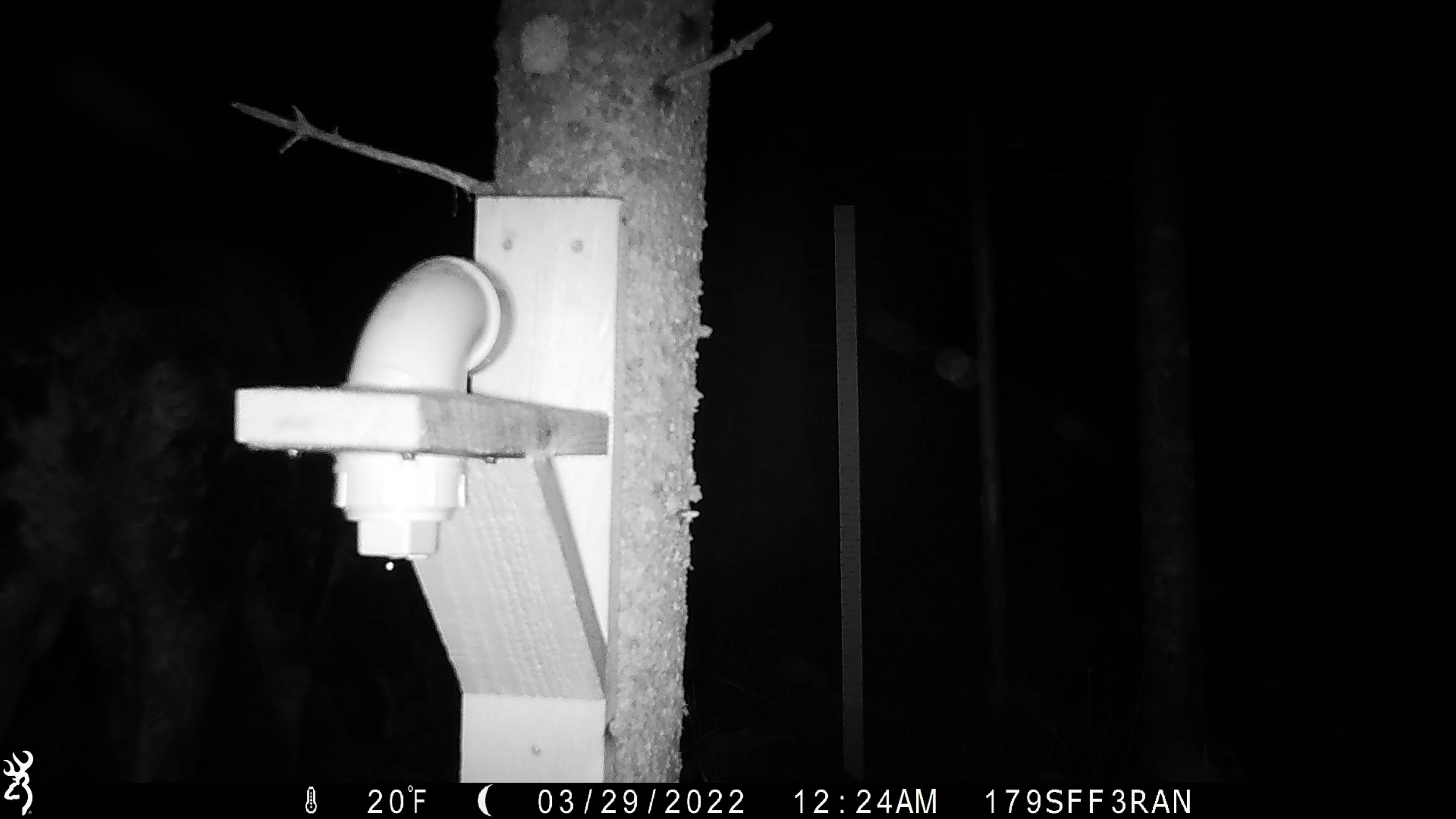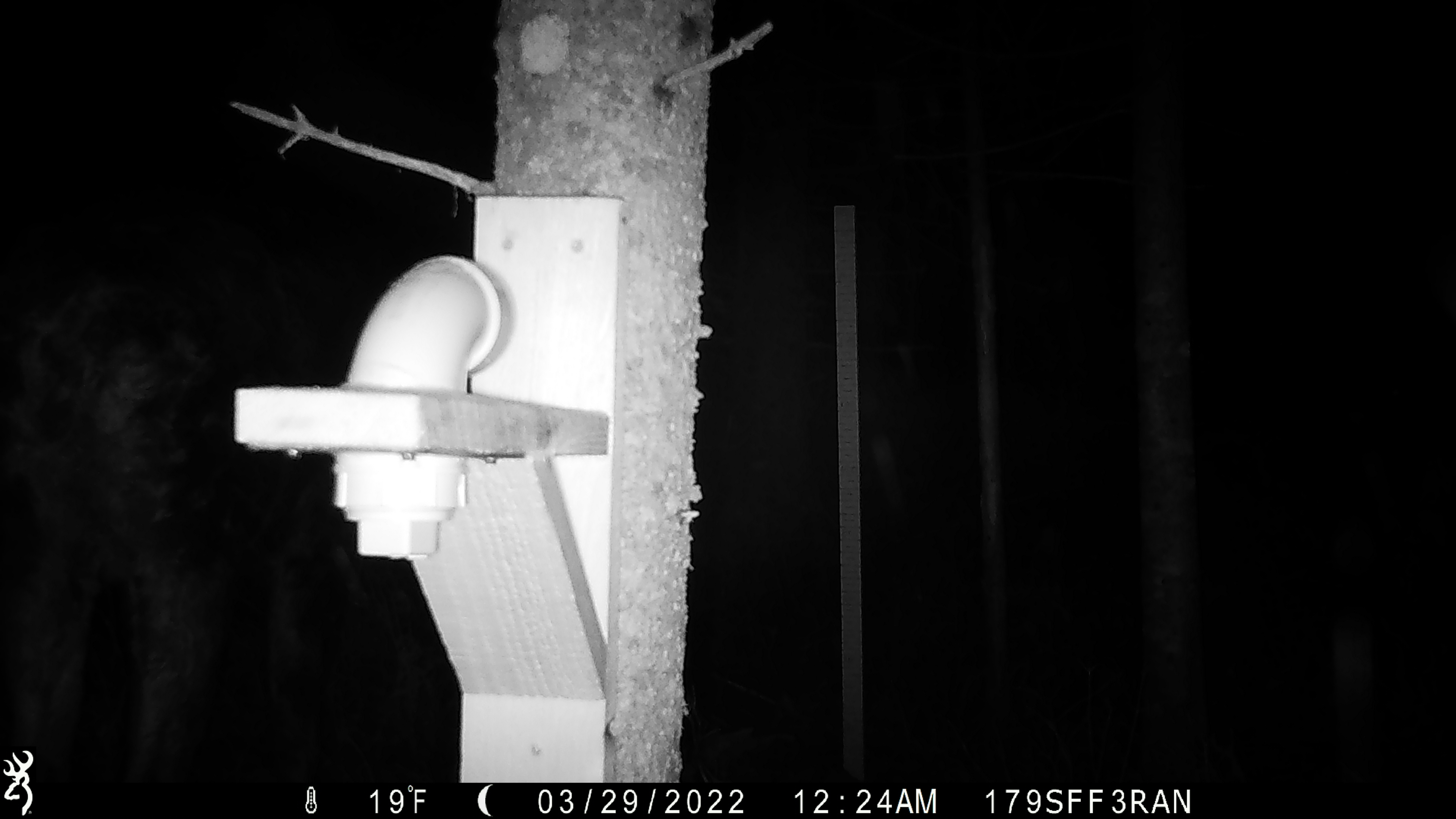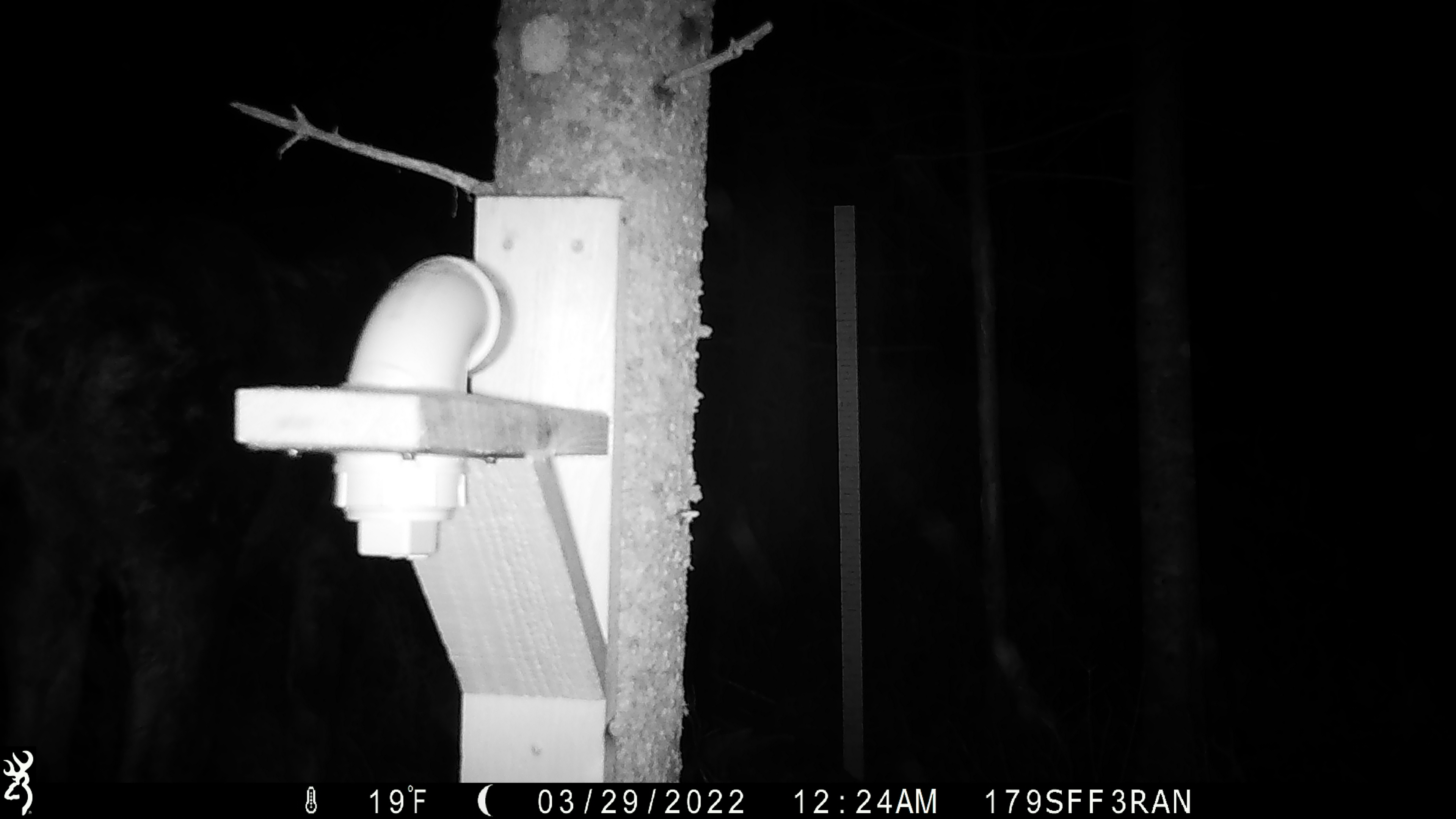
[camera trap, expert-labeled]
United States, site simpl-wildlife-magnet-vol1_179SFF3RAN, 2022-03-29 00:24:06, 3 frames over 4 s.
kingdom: Animalia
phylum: Chordata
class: Mammalia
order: Artiodactyla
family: Cervidae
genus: Alces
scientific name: Alces alces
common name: moose